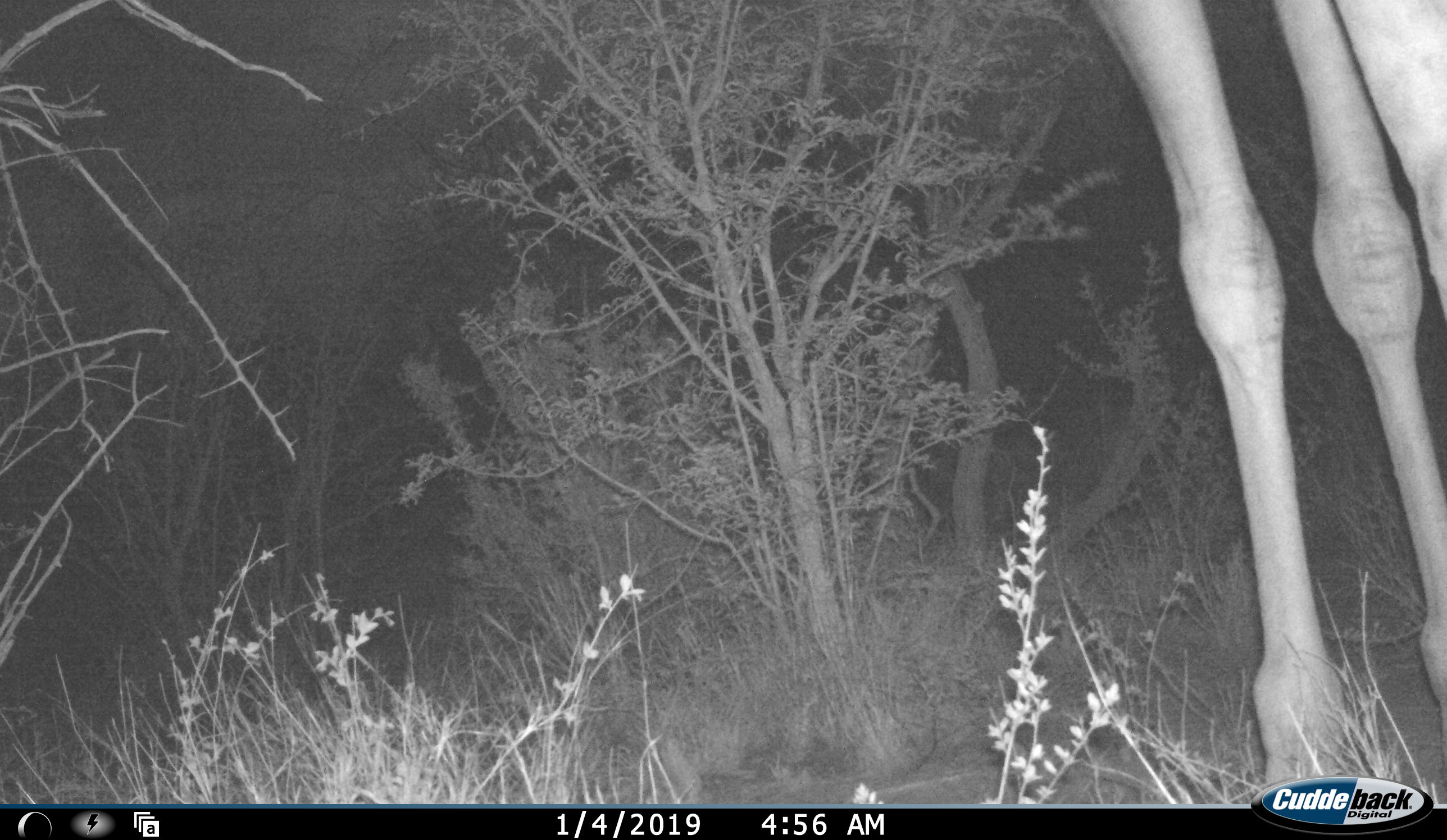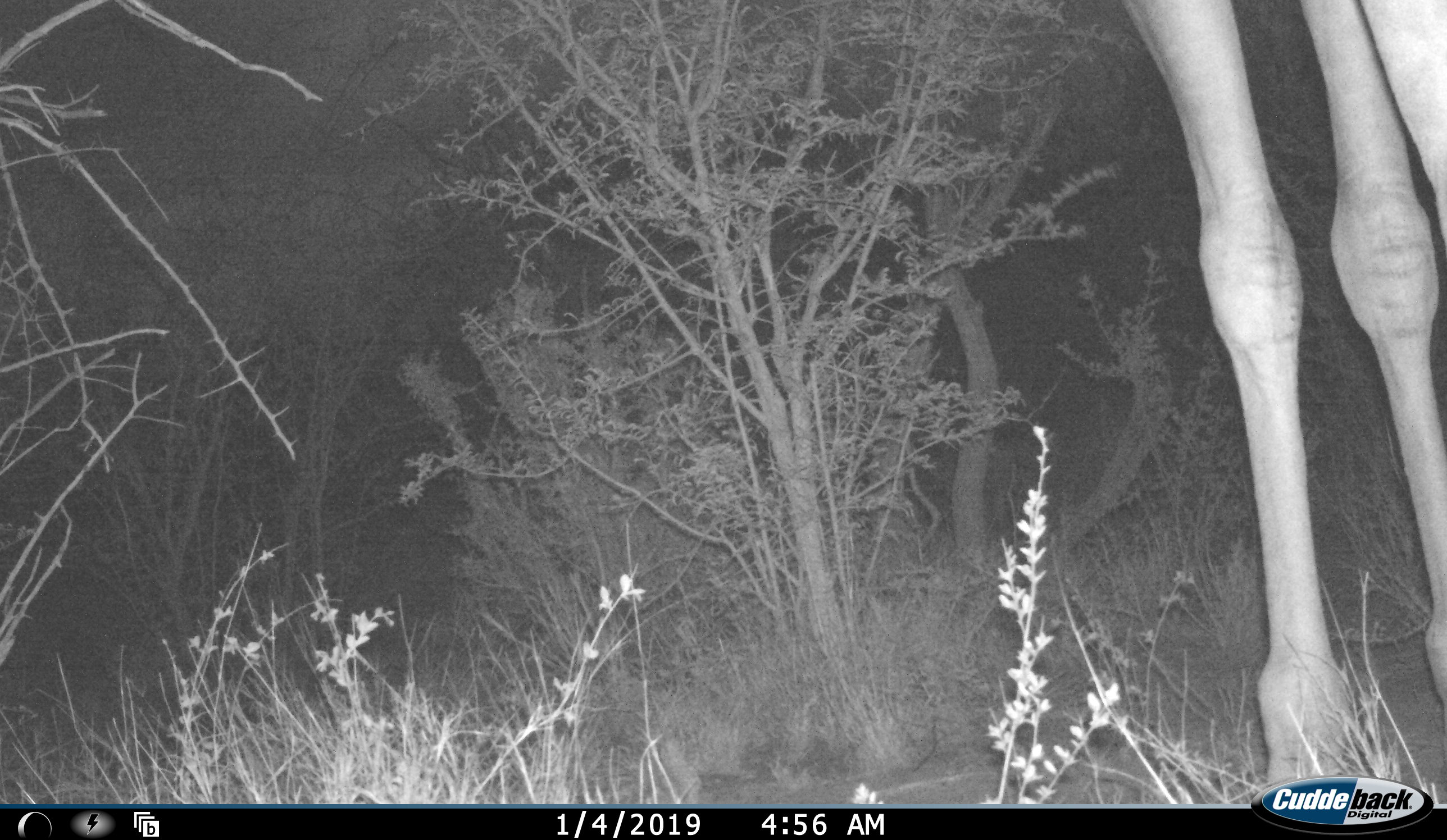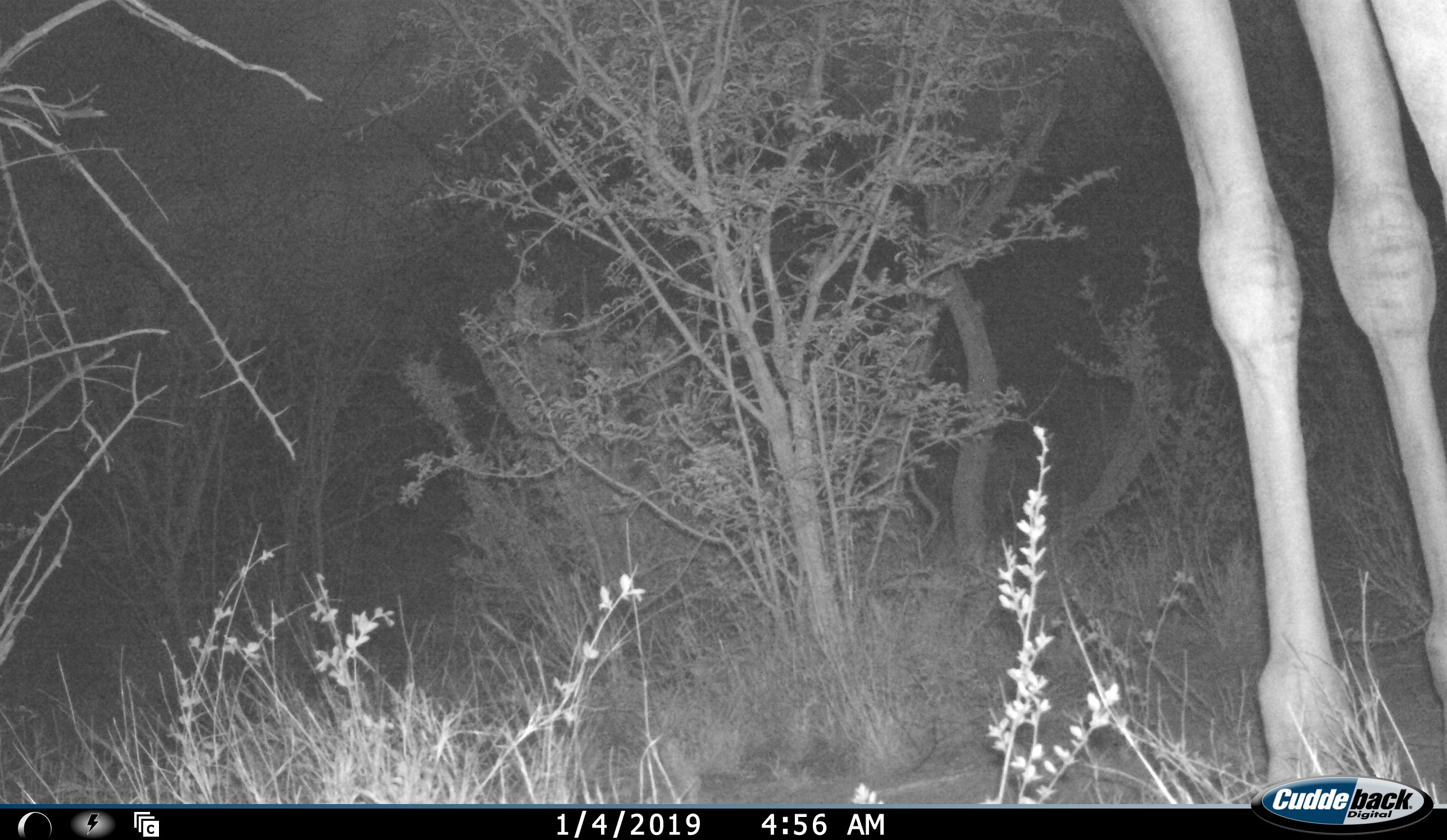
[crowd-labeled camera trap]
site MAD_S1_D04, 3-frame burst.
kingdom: Animalia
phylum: Chordata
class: Mammalia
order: Artiodactyla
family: Giraffidae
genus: Giraffa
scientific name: Giraffa camelopardalis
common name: giraffe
Giraffe (Giraffa camelopardalis), count 1. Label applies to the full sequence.